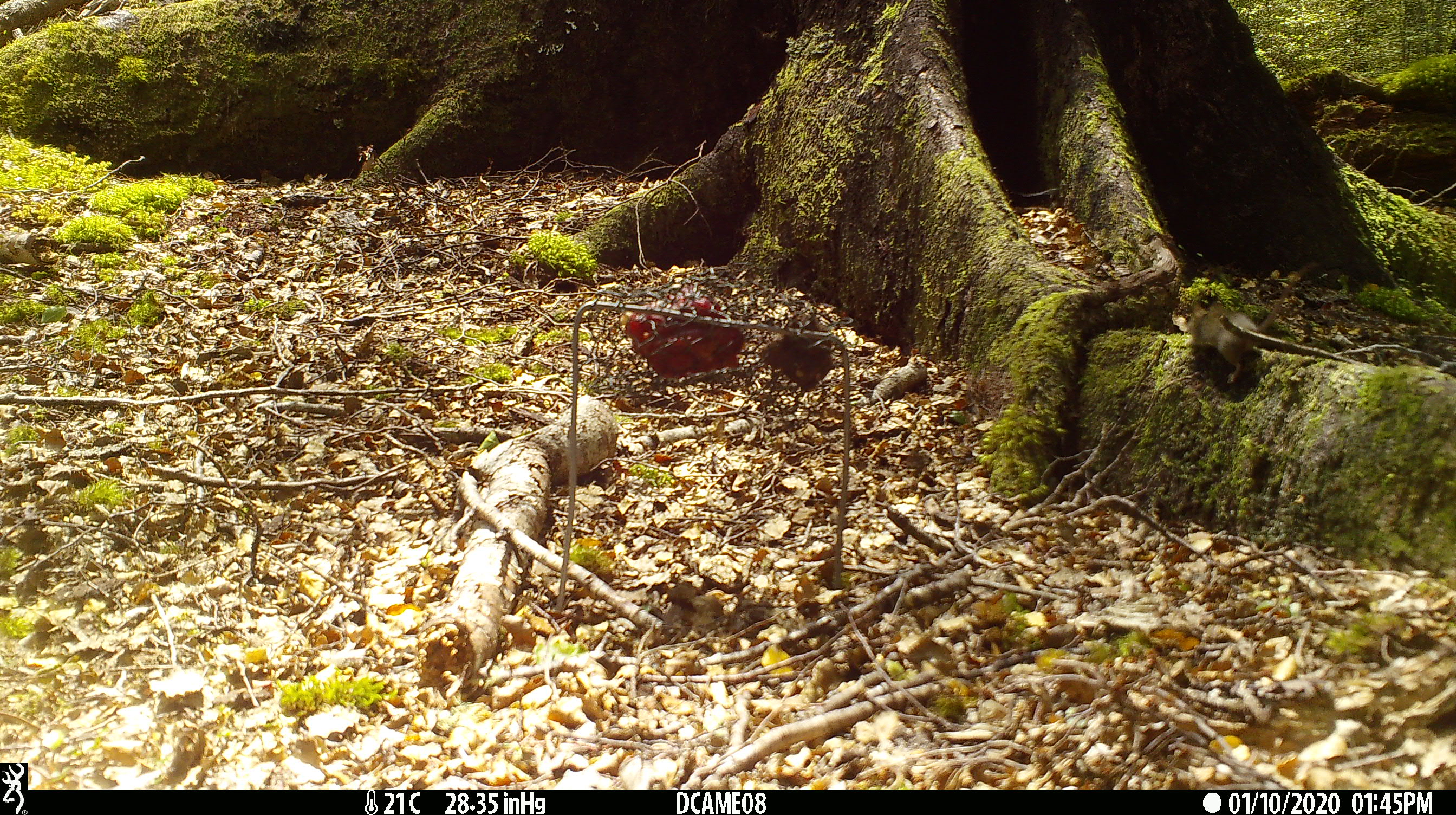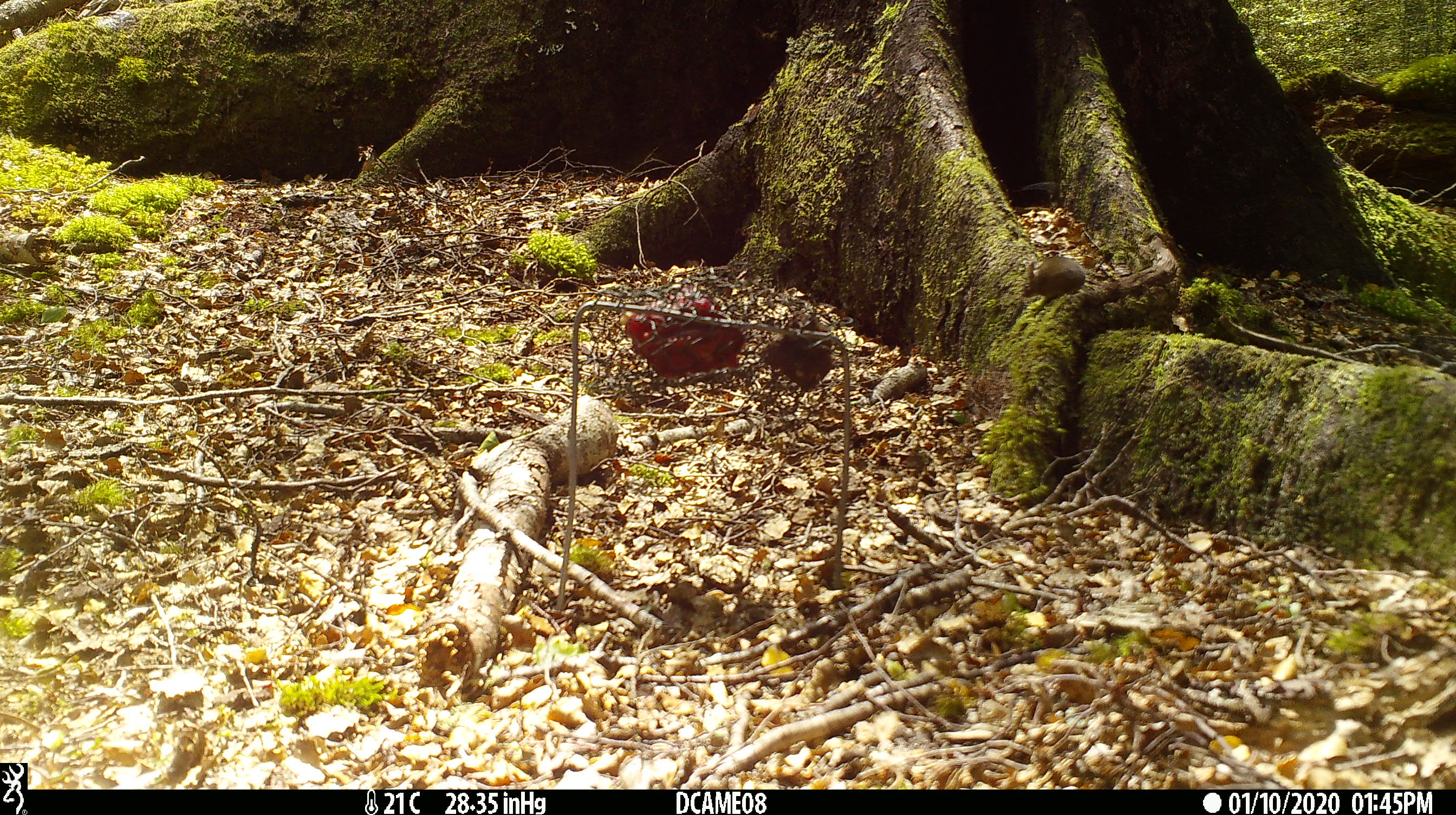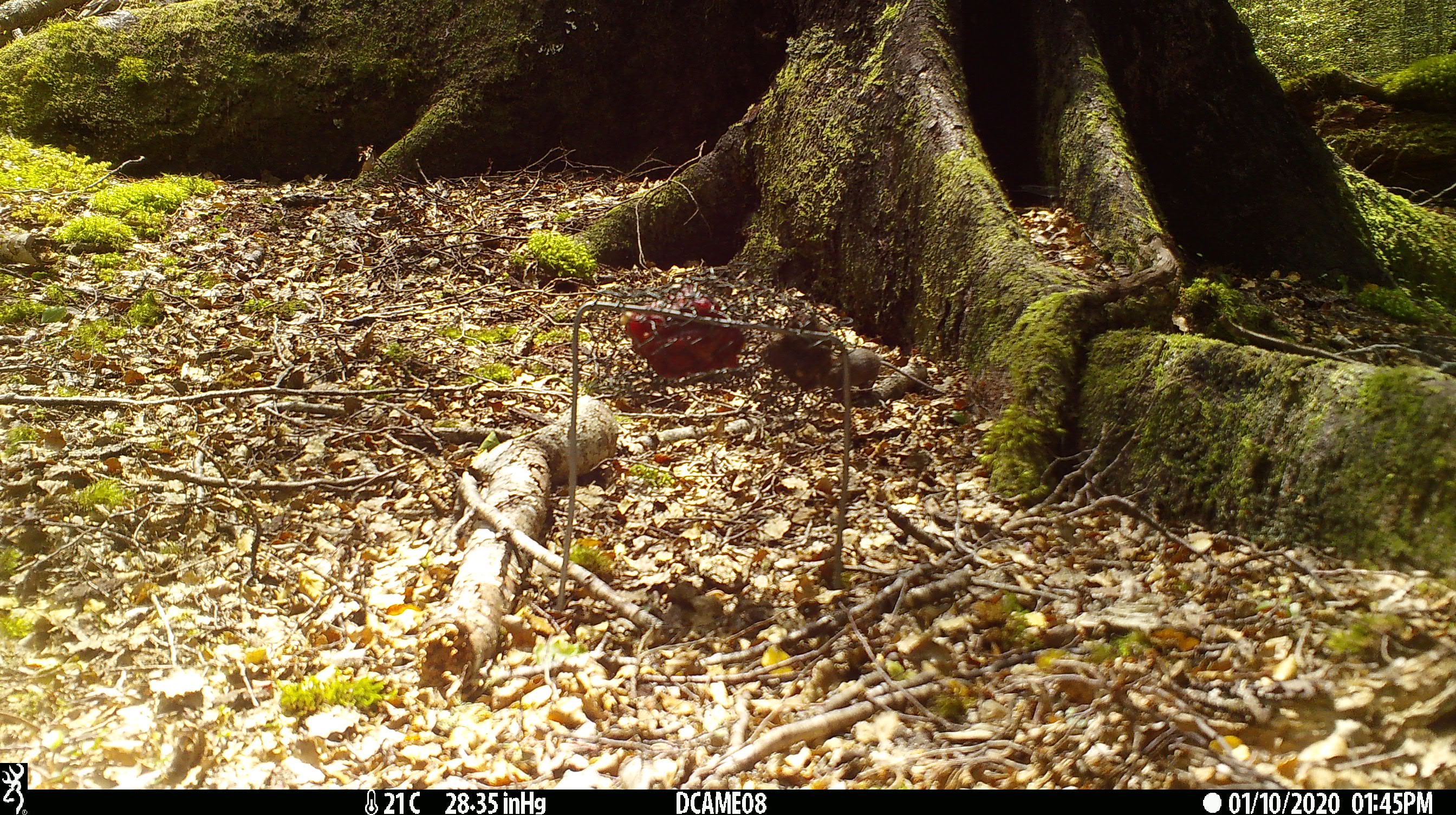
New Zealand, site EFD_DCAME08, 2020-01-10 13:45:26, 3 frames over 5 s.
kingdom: Animalia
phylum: Chordata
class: Mammalia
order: Rodentia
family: Muridae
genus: Mus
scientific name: Mus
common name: mouse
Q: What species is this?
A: Mouse (Mus).